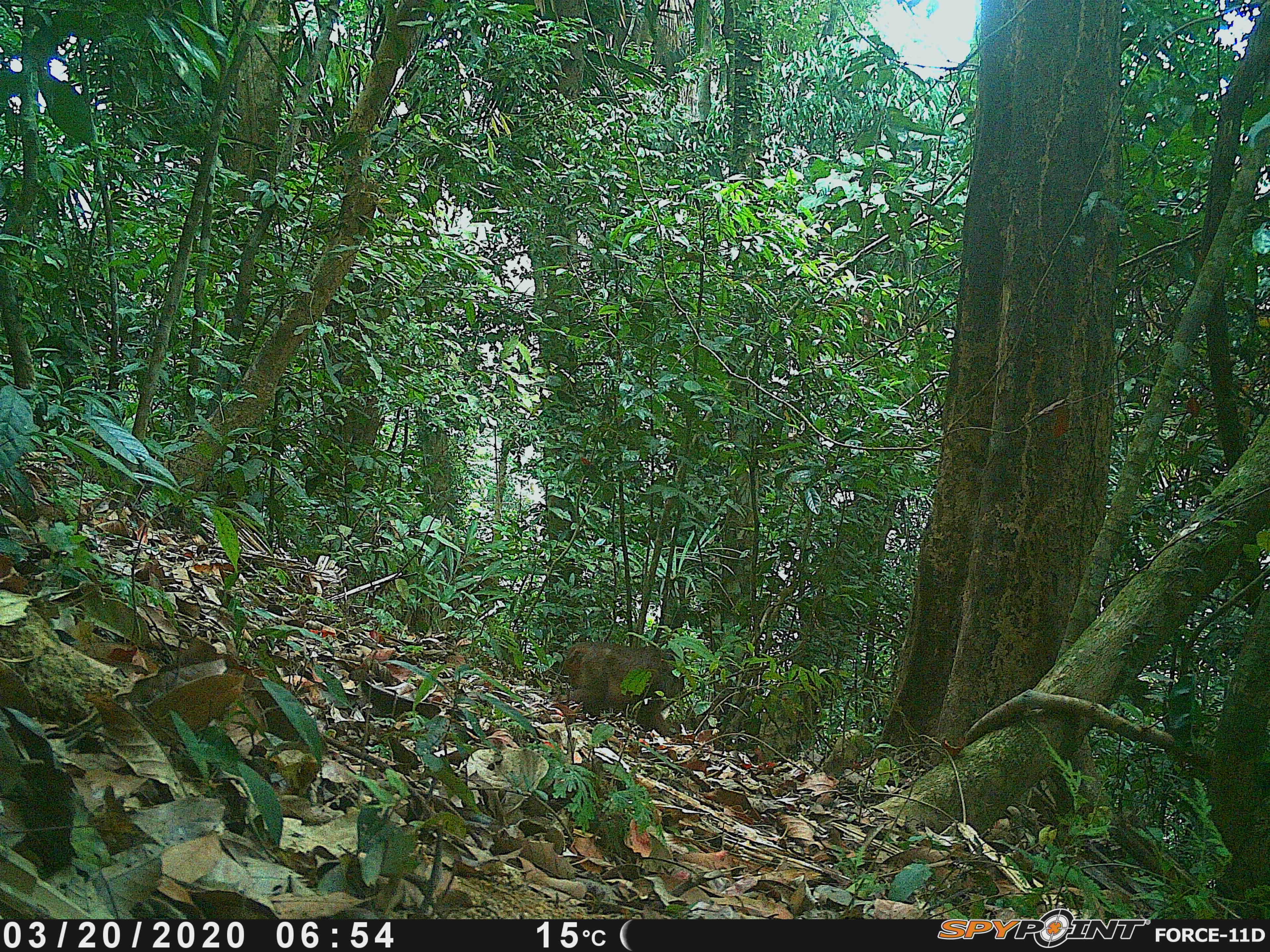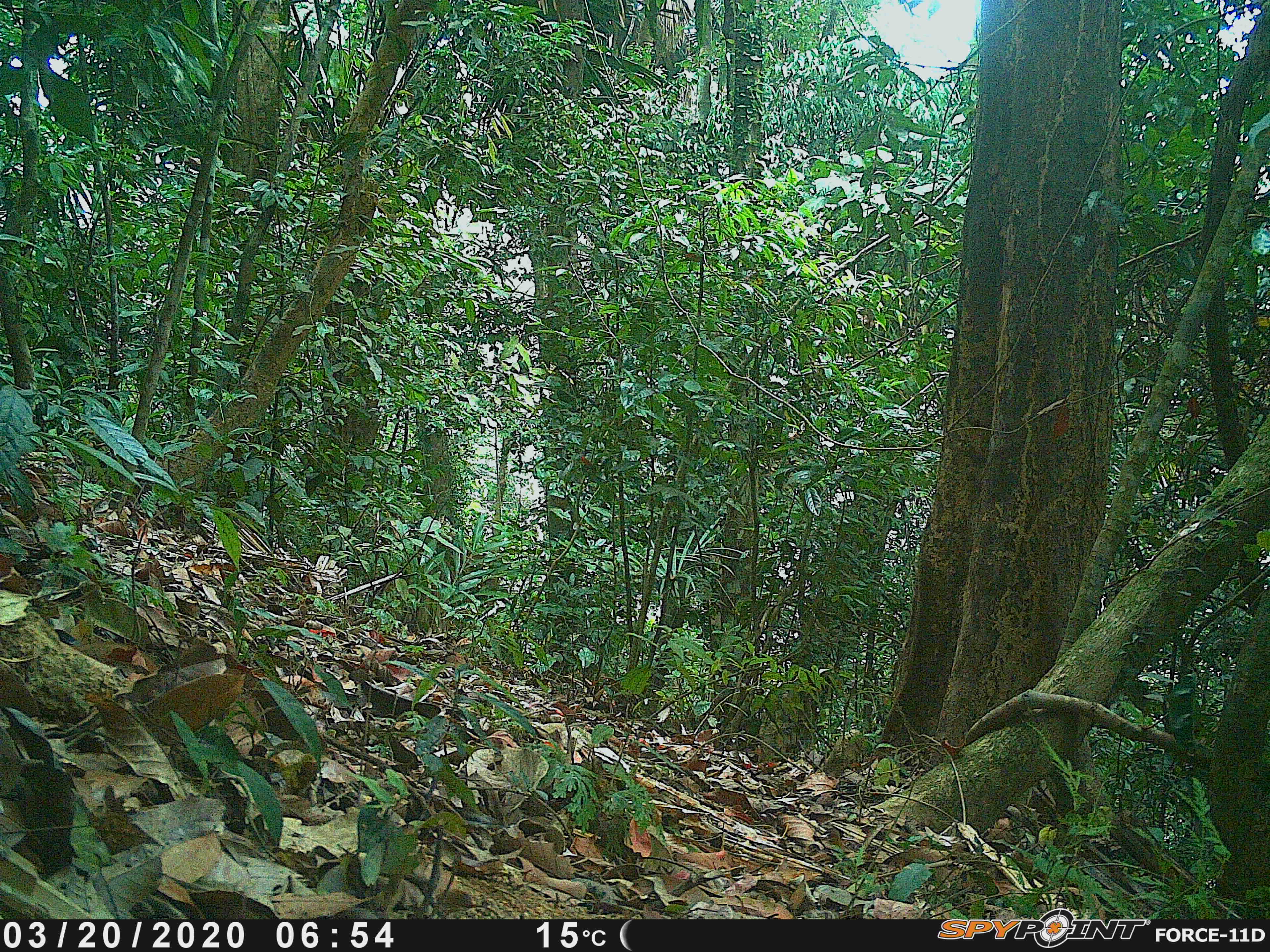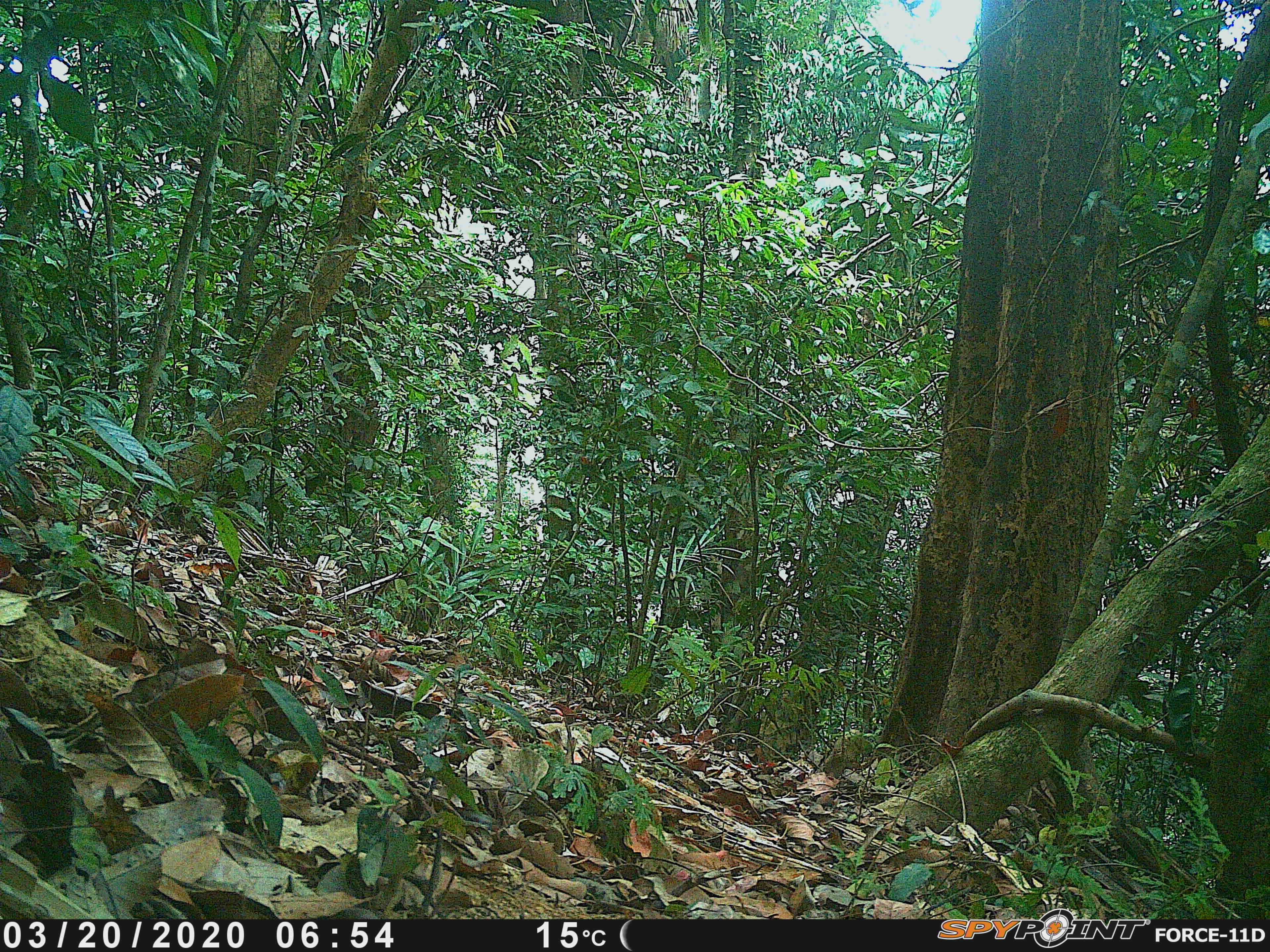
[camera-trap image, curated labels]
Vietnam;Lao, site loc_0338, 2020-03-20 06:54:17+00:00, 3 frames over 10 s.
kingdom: Animalia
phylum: Chordata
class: Mammalia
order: Primates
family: Cercopithecidae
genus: Macaca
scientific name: Macaca arctoides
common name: stump-tailed macaque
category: stump tailed macaque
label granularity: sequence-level